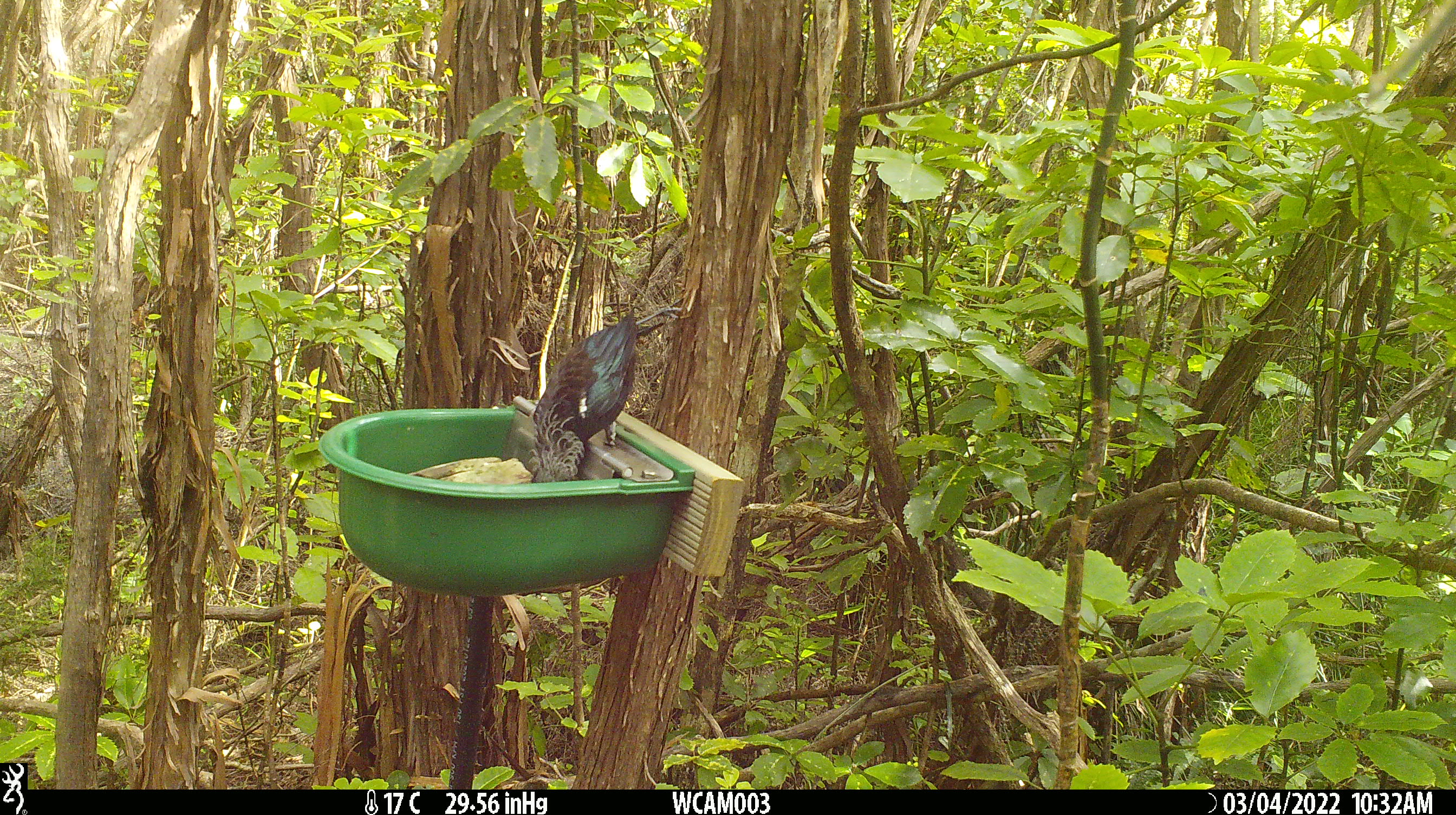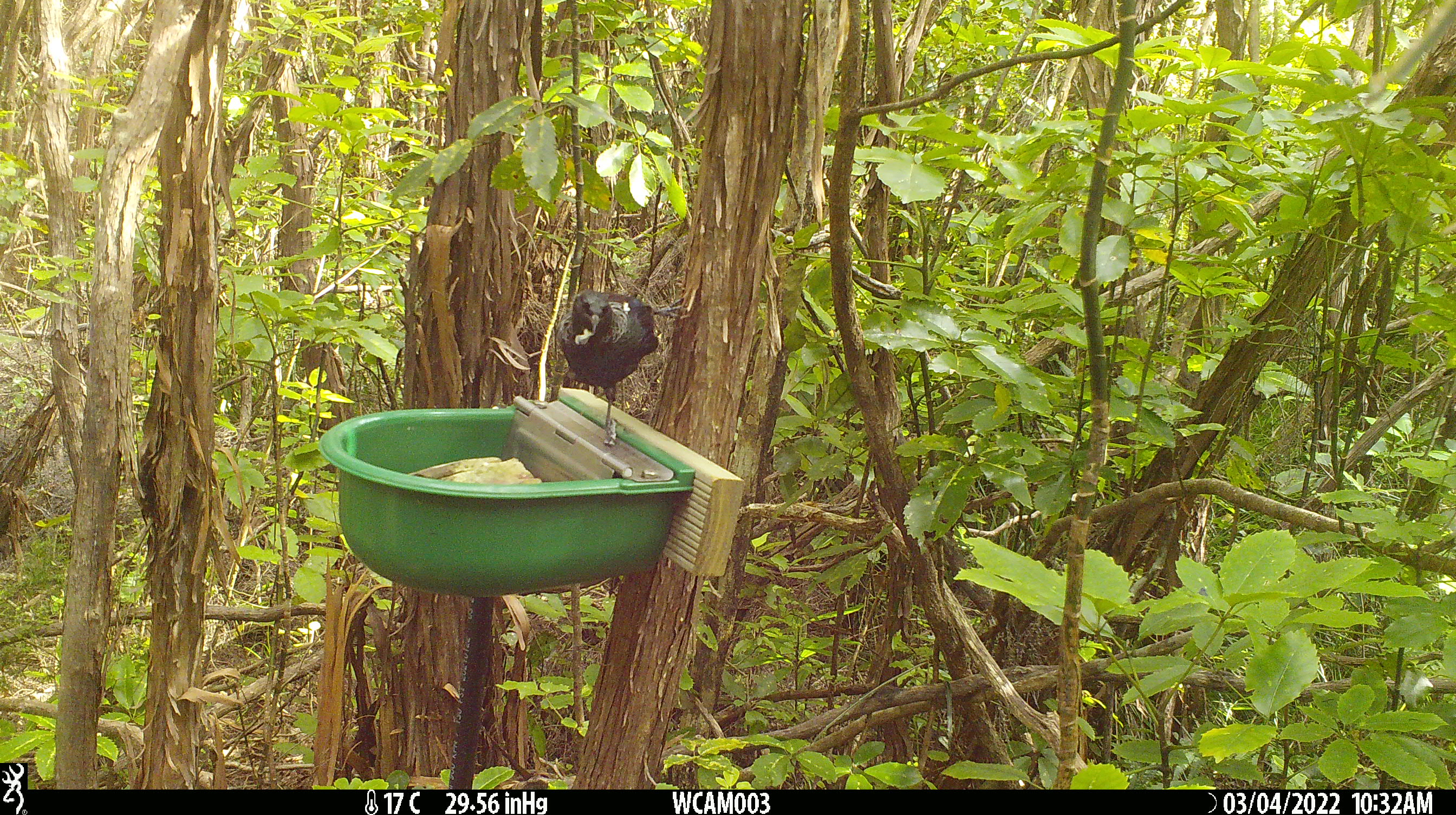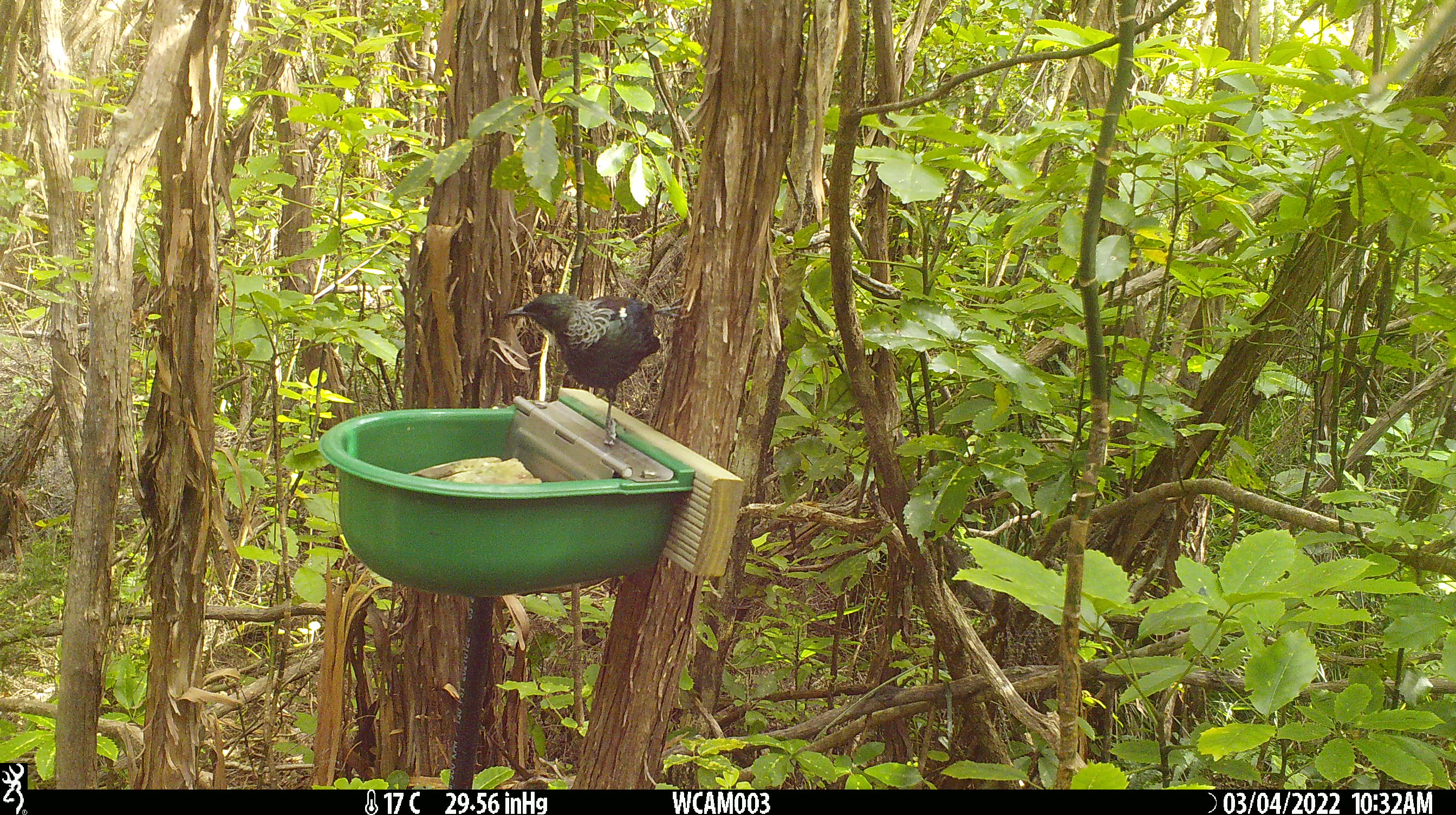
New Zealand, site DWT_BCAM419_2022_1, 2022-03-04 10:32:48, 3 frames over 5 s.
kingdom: Animalia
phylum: Chordata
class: Aves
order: Passeriformes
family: Meliphagidae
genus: Prosthemadera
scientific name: Prosthemadera novaeseelandiae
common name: tui